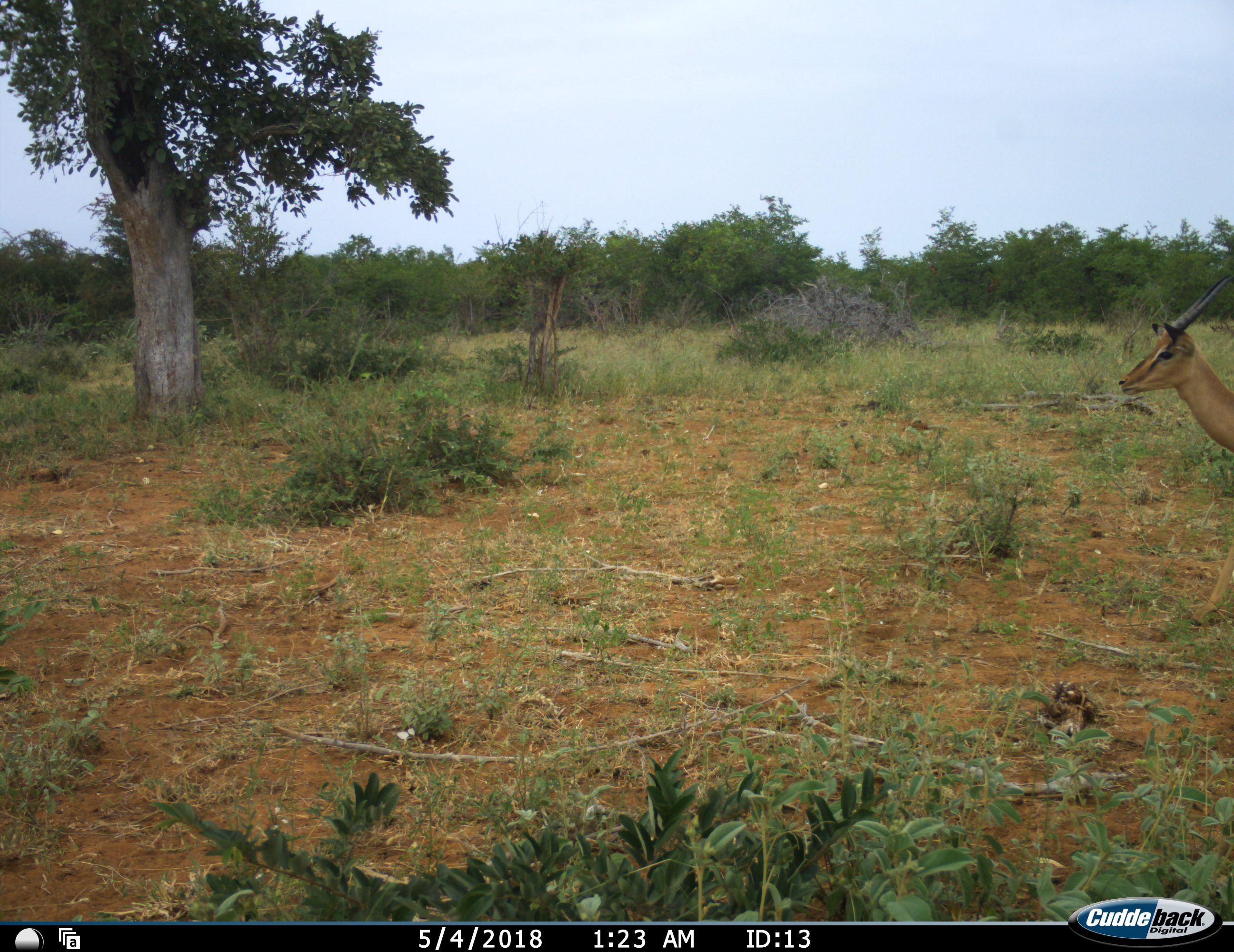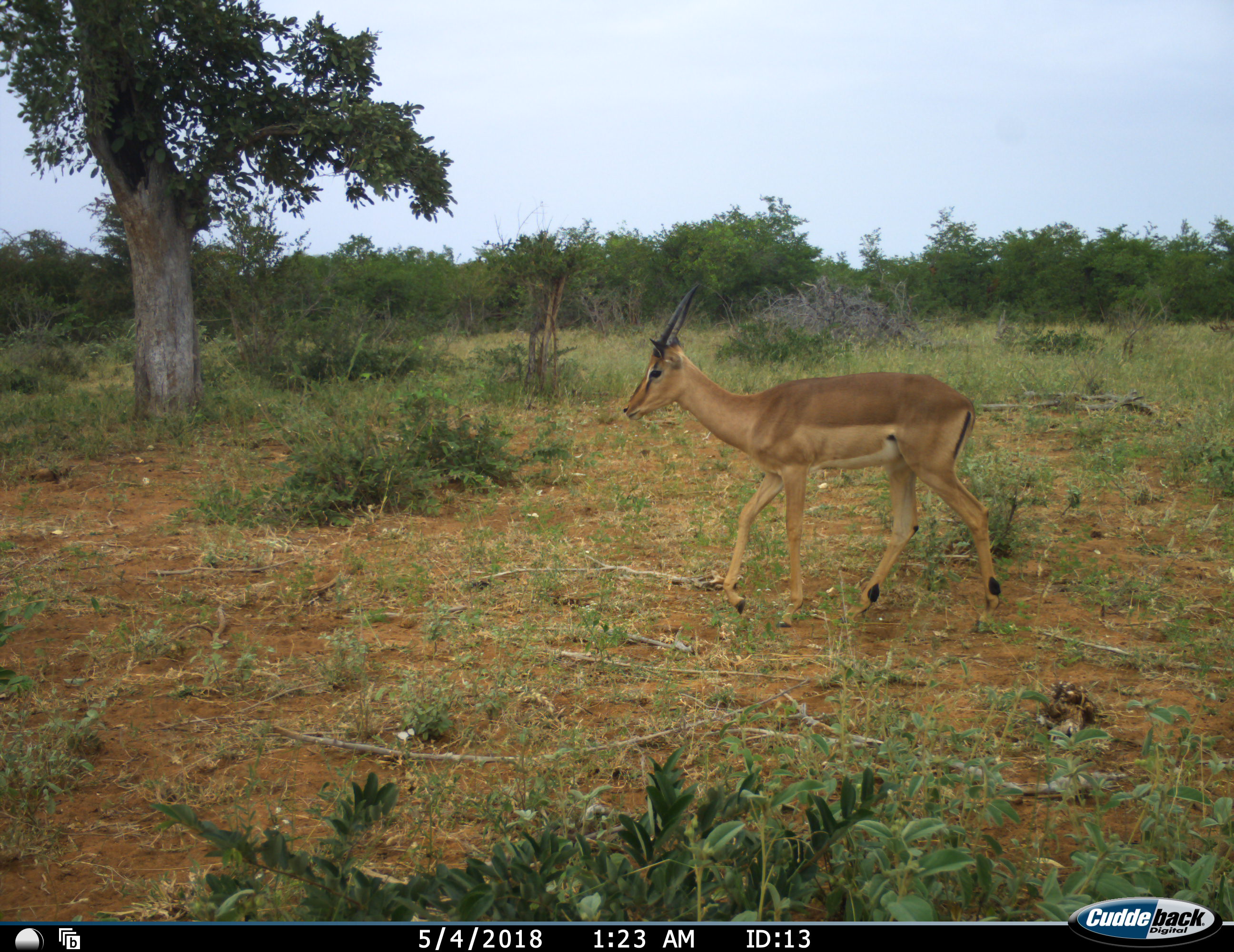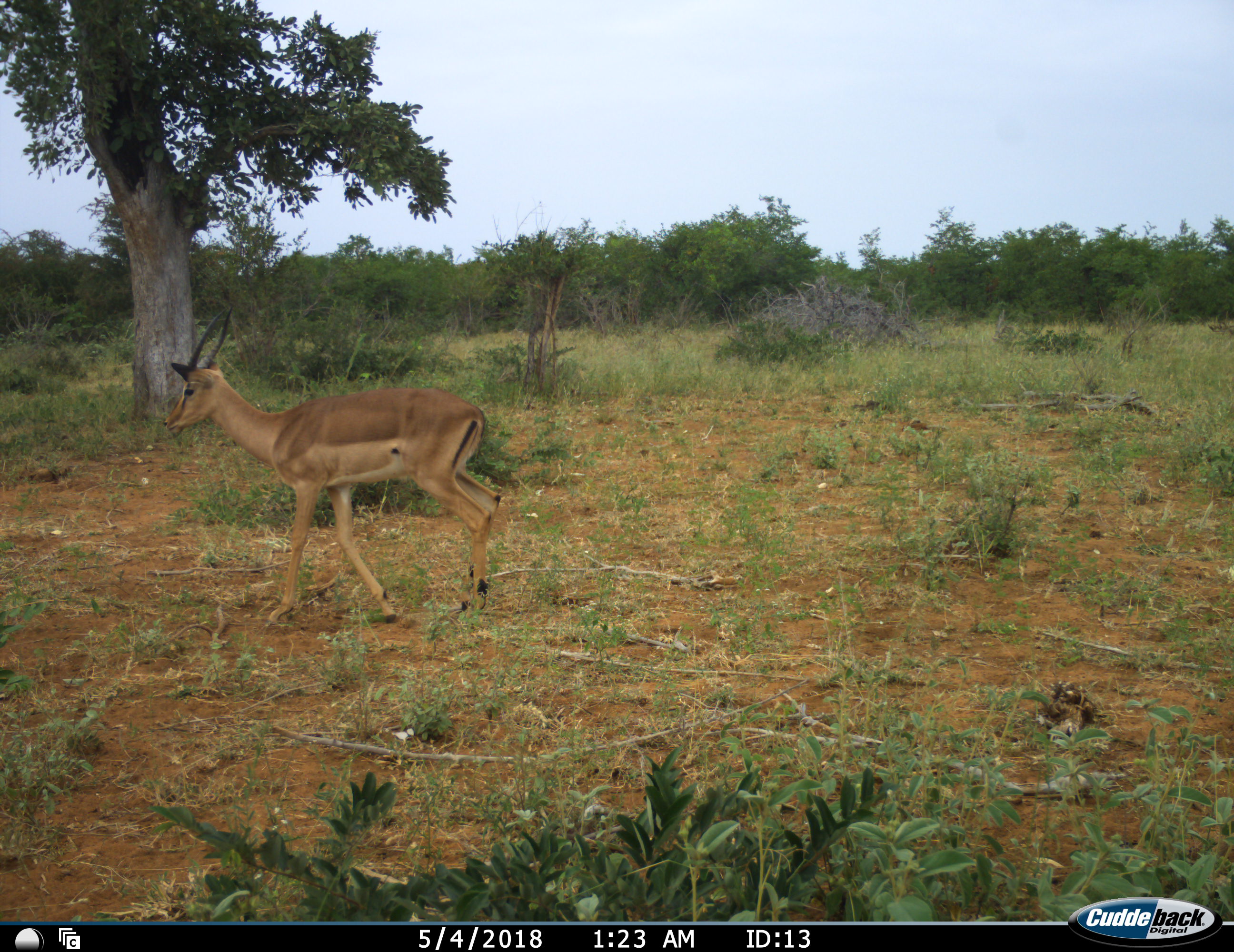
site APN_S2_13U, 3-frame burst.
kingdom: Animalia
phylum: Chordata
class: Mammalia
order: Artiodactyla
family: Bovidae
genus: Aepyceros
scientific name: Aepyceros melampus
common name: impala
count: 1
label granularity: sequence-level